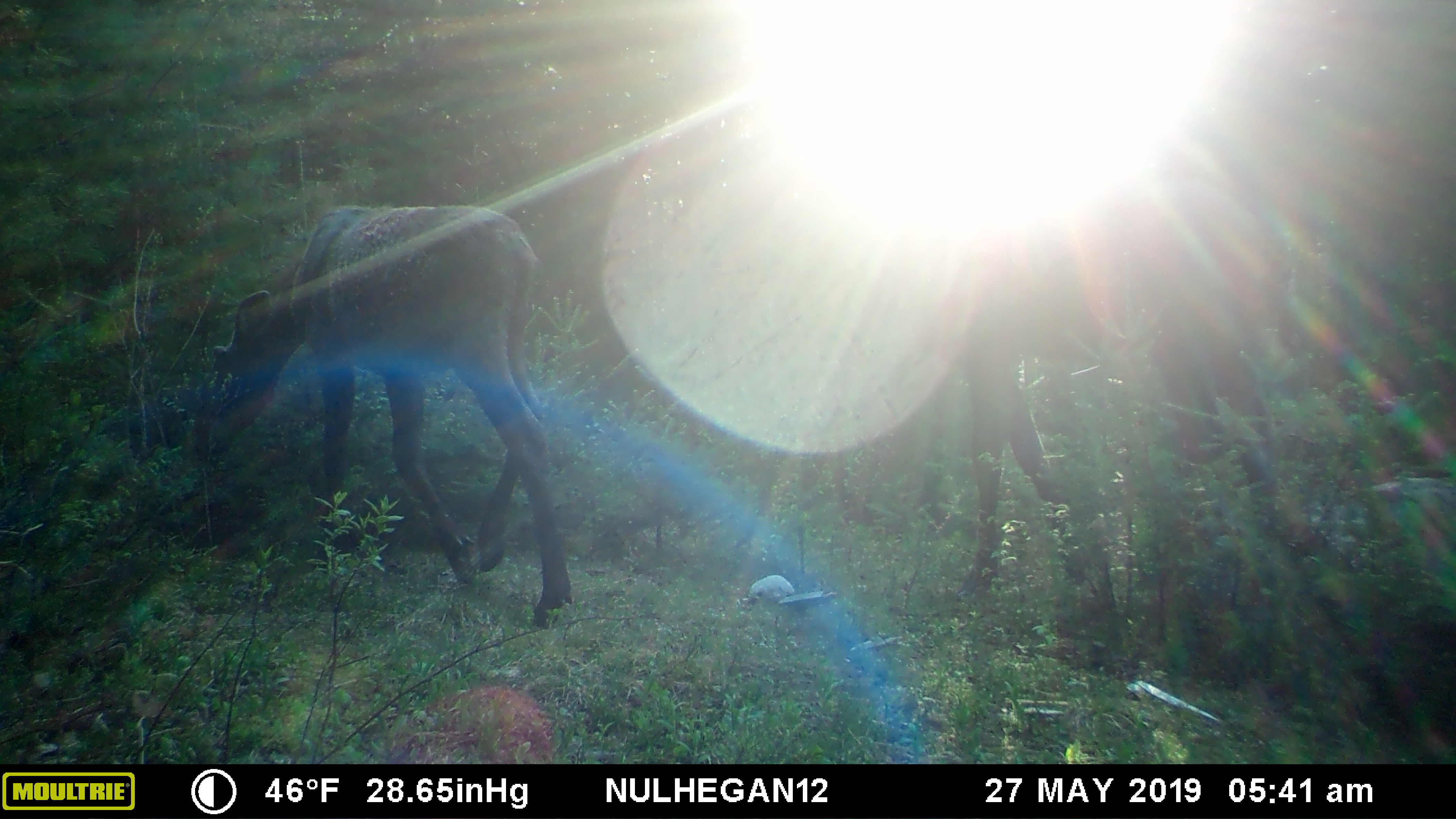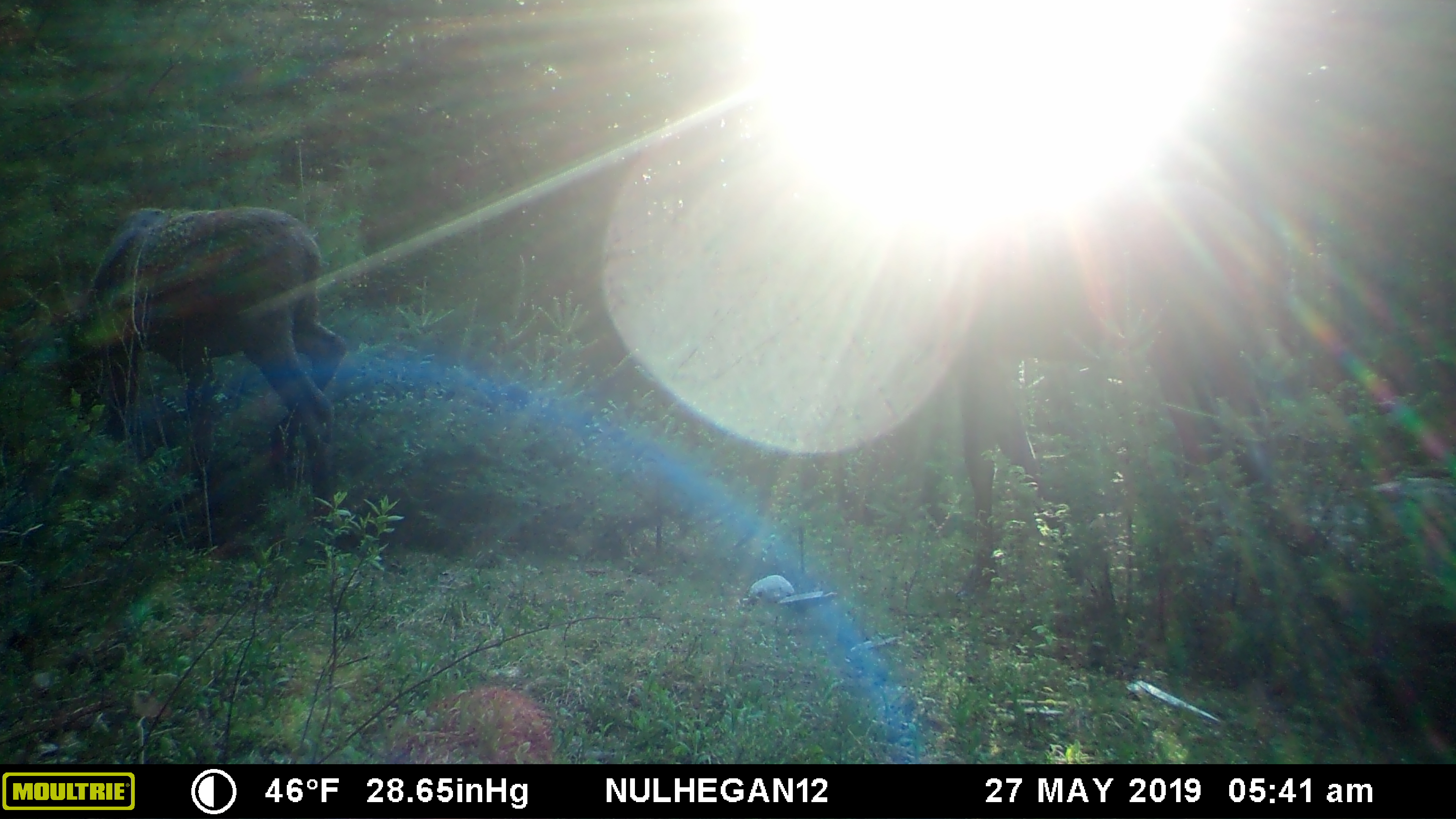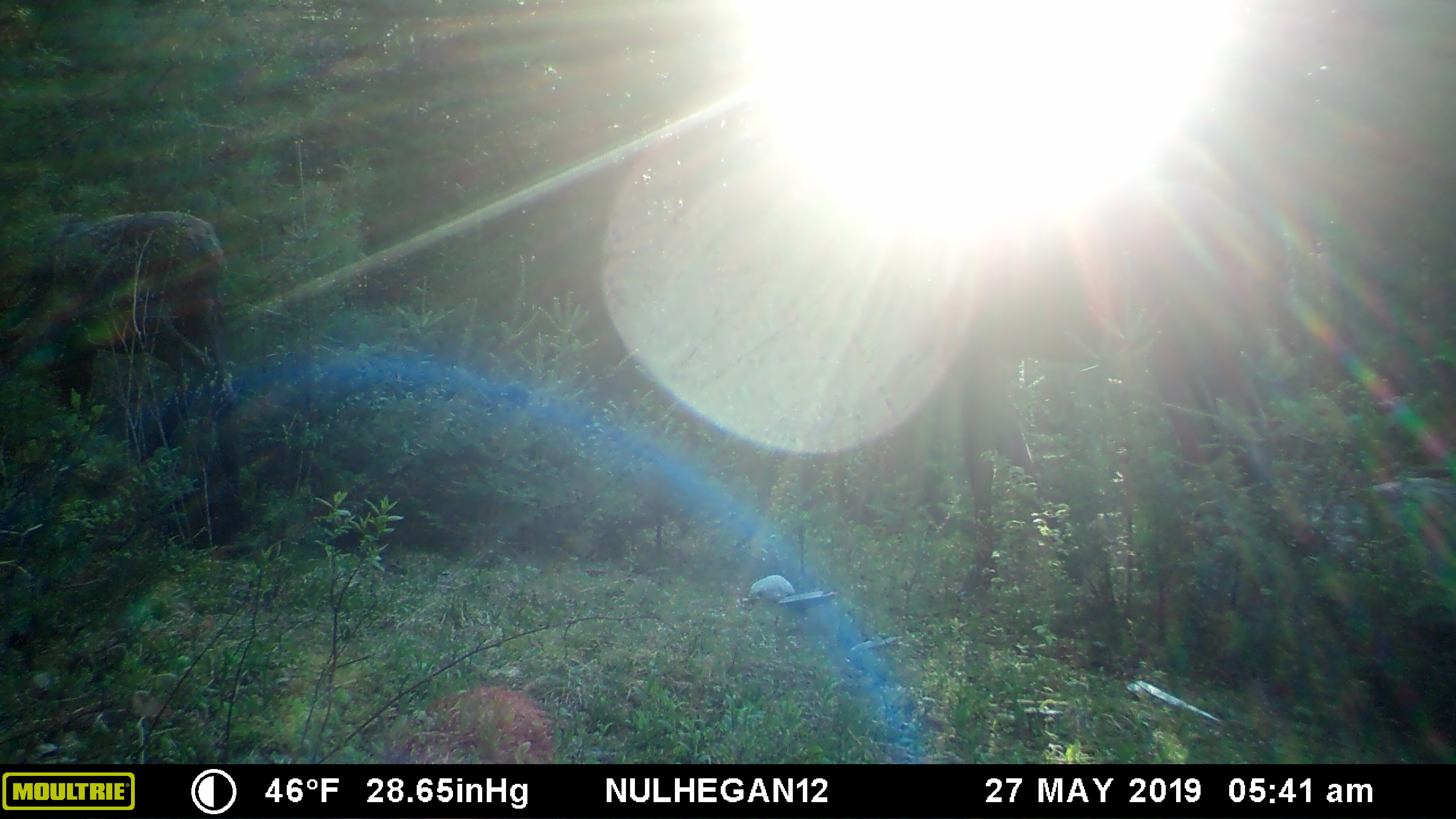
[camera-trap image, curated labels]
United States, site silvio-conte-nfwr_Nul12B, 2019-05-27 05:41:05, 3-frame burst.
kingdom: Animalia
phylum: Chordata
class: Mammalia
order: Artiodactyla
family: Cervidae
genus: Alces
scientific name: Alces alces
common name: moose